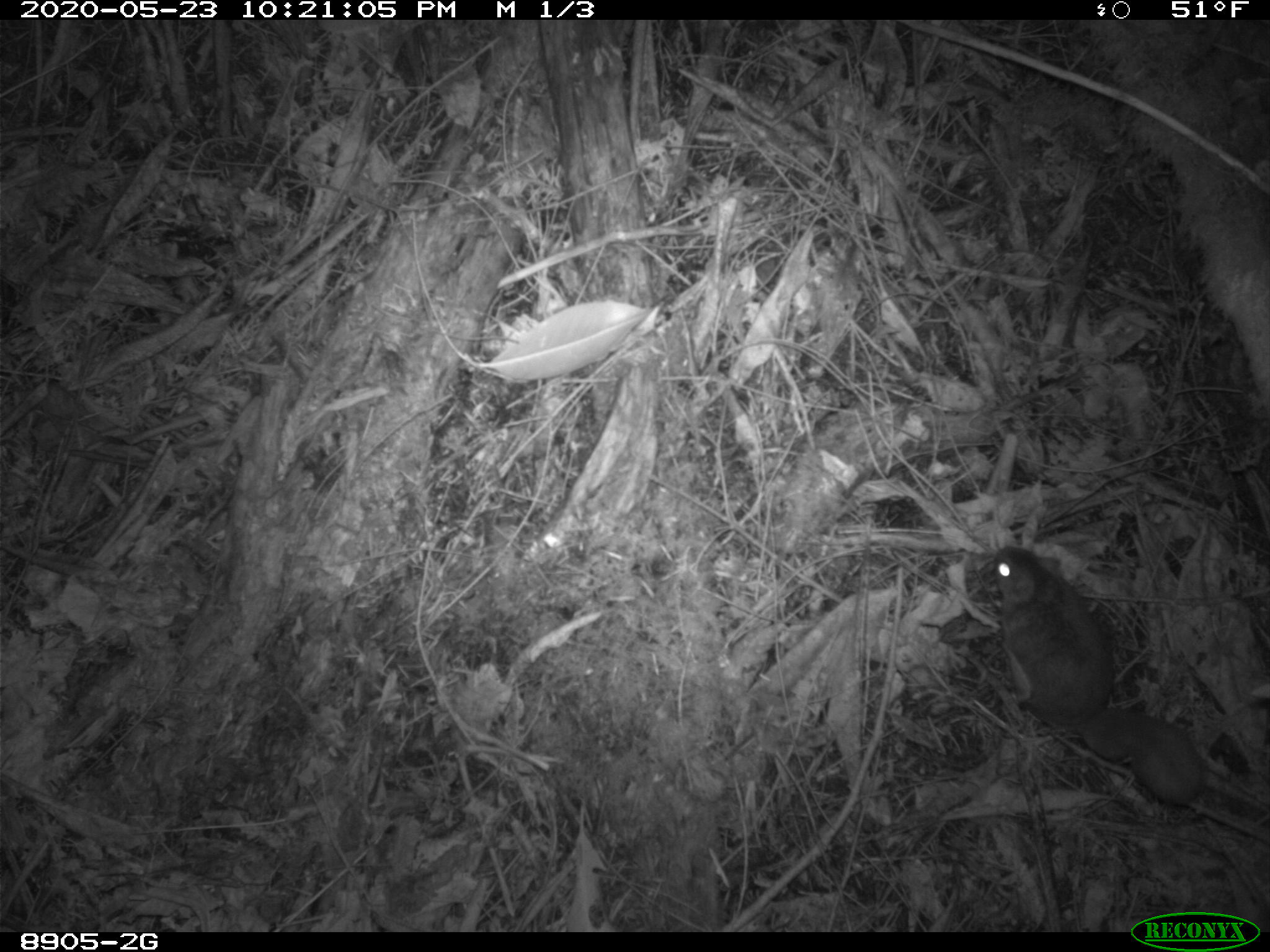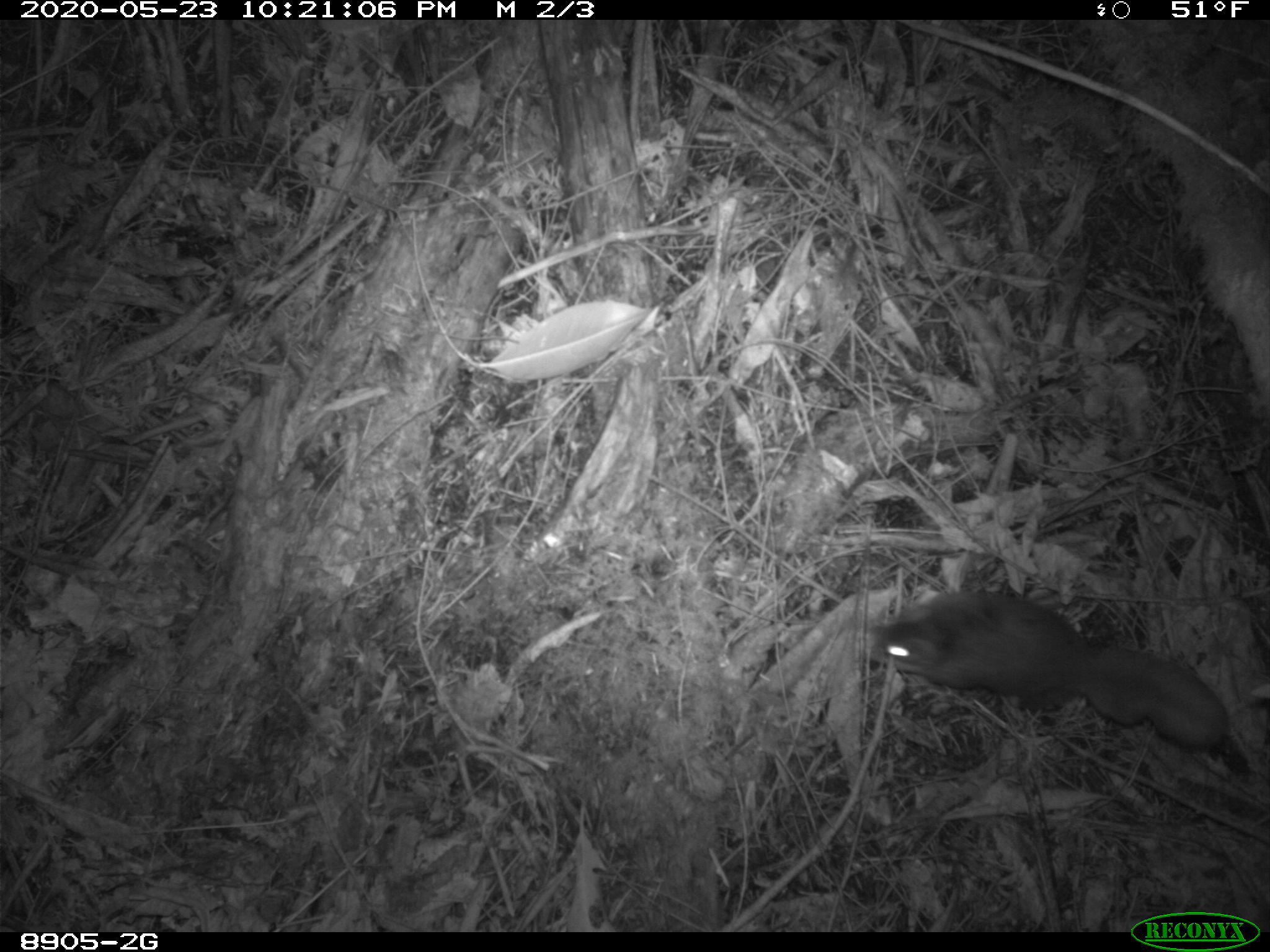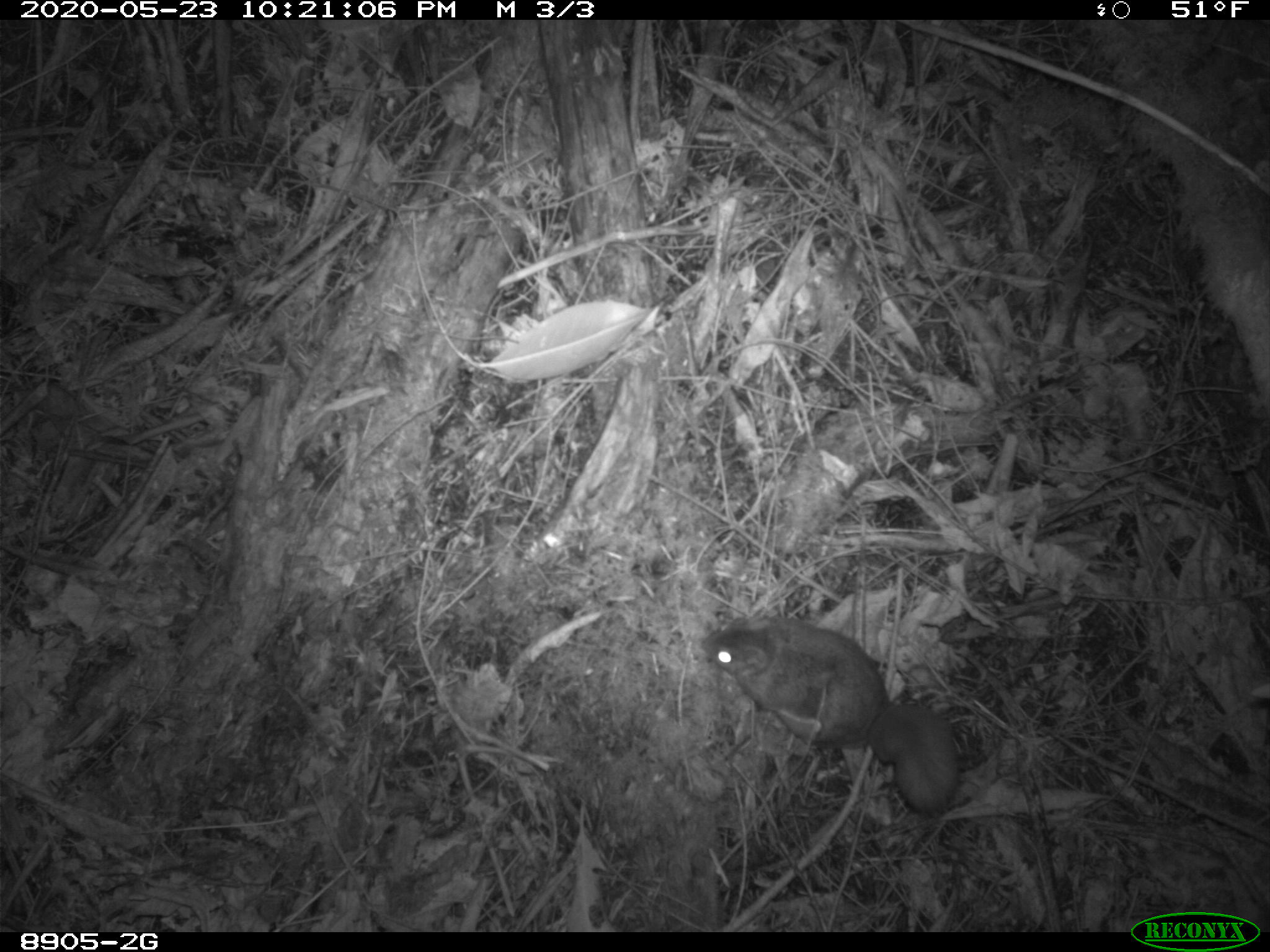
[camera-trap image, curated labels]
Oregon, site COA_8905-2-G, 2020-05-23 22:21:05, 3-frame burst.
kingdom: Animalia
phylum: Chordata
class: Mammalia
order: Rodentia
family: Sciuridae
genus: Glaucomys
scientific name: Glaucomys oregonensis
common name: humboldt's flying squirrel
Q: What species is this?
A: Humboldt's flying squirrel (Glaucomys oregonensis).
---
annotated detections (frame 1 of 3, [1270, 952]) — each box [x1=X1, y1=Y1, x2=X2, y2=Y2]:
humboldt's flying squirrel: [x1=985, y1=535, x2=1214, y2=820]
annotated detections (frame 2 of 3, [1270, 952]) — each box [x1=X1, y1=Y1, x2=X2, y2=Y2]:
humboldt's flying squirrel: [x1=862, y1=582, x2=1242, y2=761]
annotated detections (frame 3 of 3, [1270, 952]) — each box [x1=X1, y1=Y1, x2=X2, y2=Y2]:
humboldt's flying squirrel: [x1=692, y1=609, x2=973, y2=829]